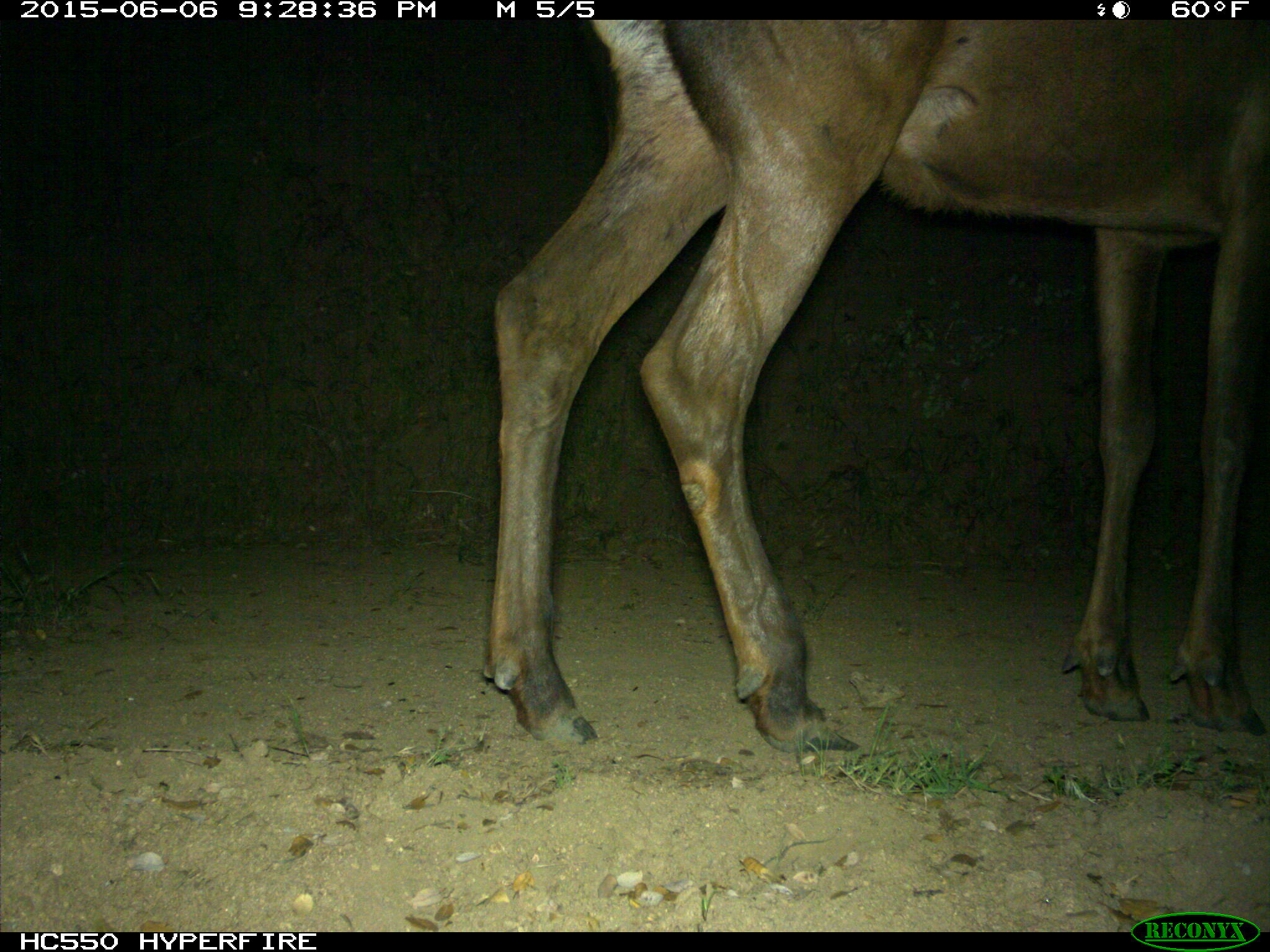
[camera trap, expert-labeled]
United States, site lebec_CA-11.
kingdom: Animalia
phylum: Chordata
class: Mammalia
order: Artiodactyla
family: Cervidae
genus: Cervus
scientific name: Cervus canadensis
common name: elk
Cervus canadensis (elk).